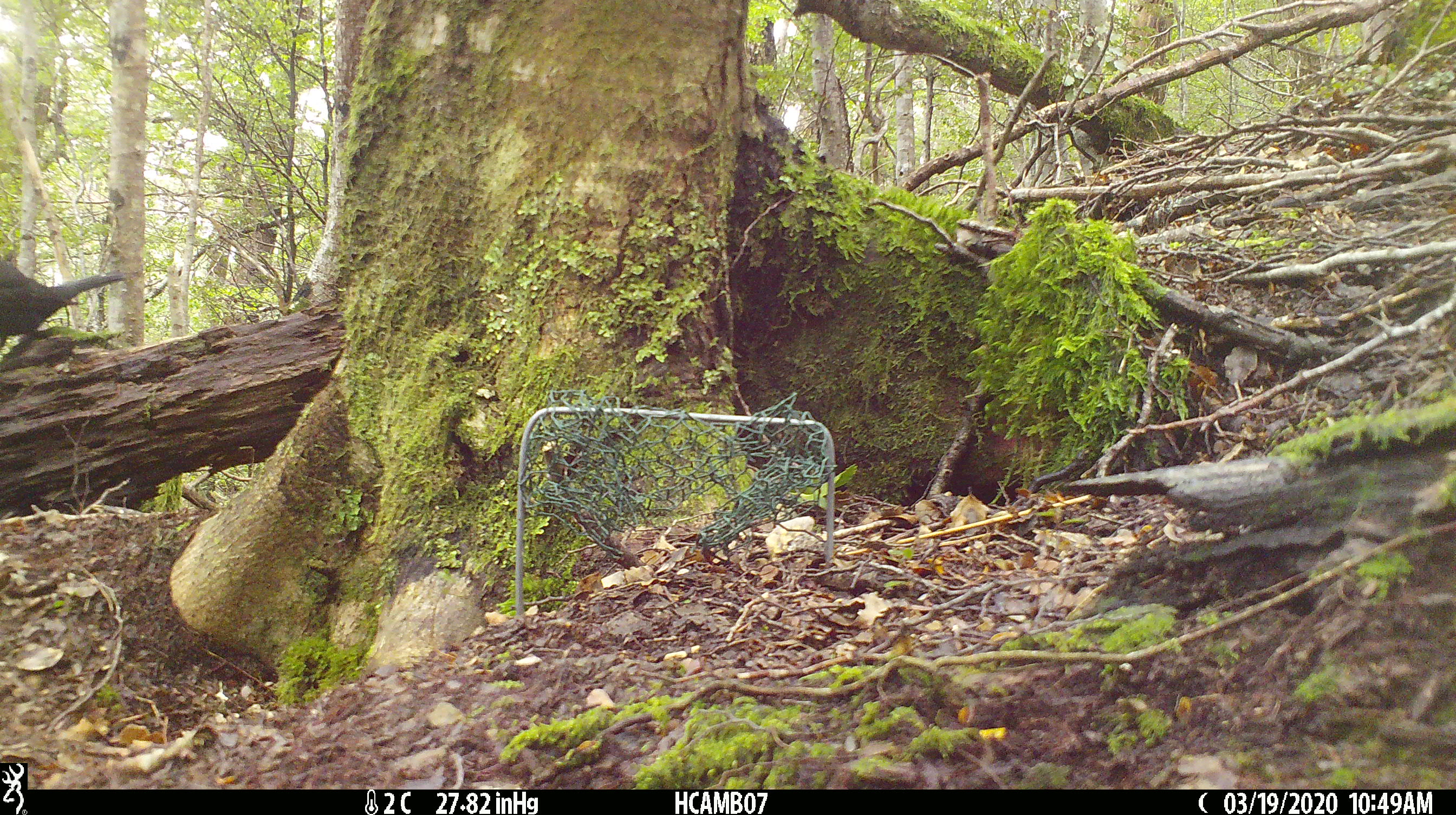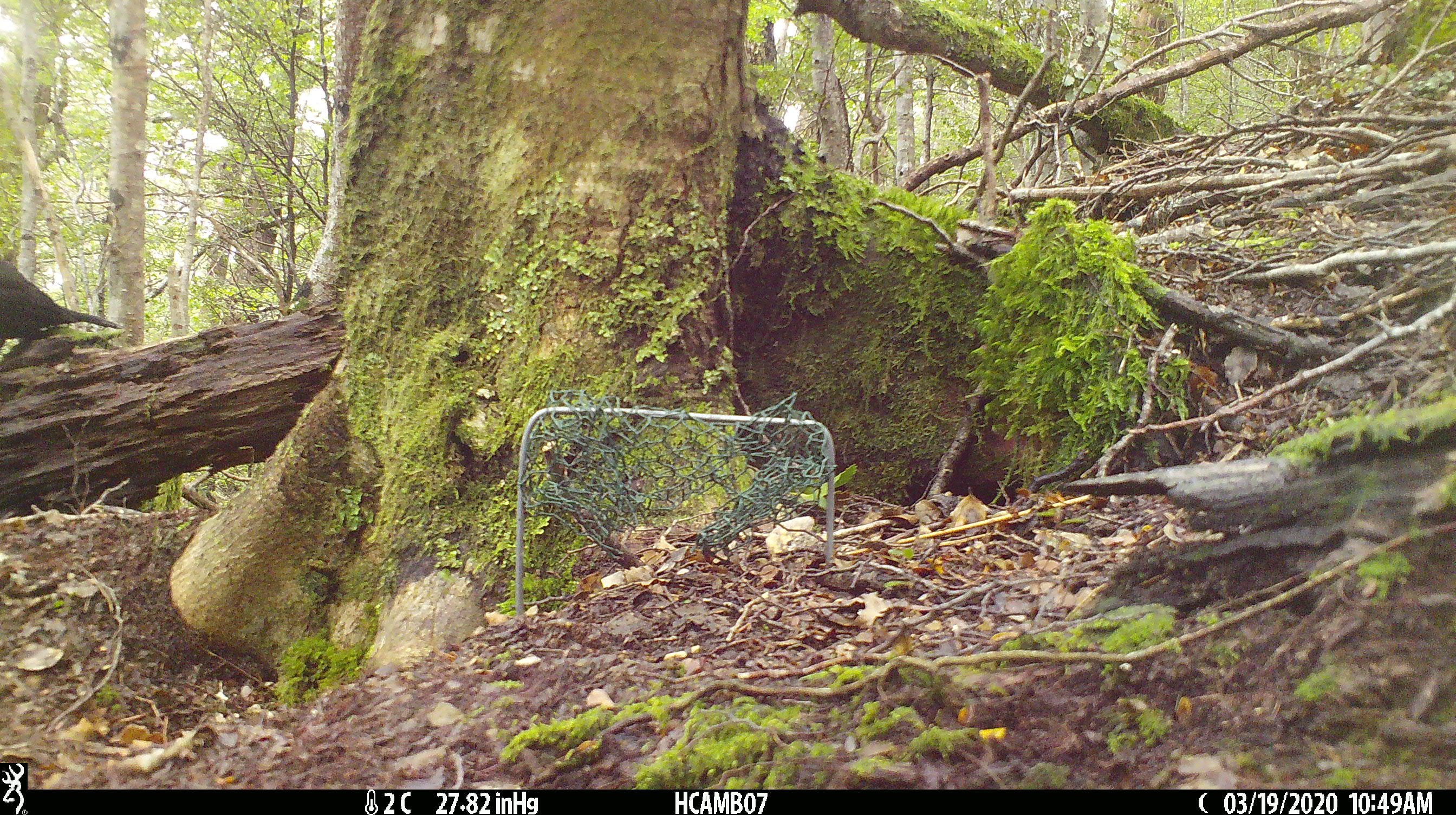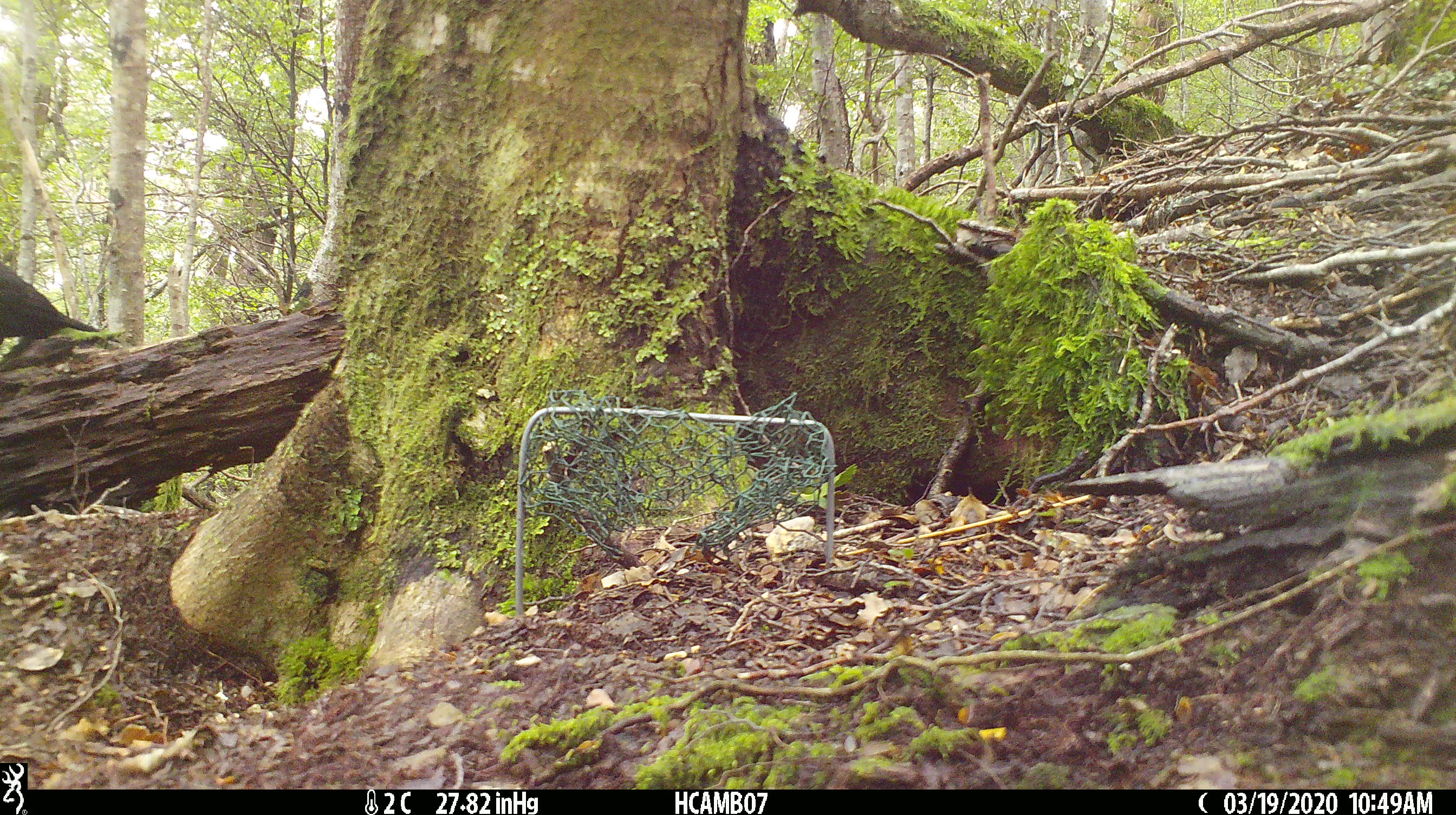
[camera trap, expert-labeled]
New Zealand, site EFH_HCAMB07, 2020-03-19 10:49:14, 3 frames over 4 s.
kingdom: Animalia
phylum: Chordata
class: Aves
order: Passeriformes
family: Turdidae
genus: Turdus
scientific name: Turdus merula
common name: eurasian blackbird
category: blackbird